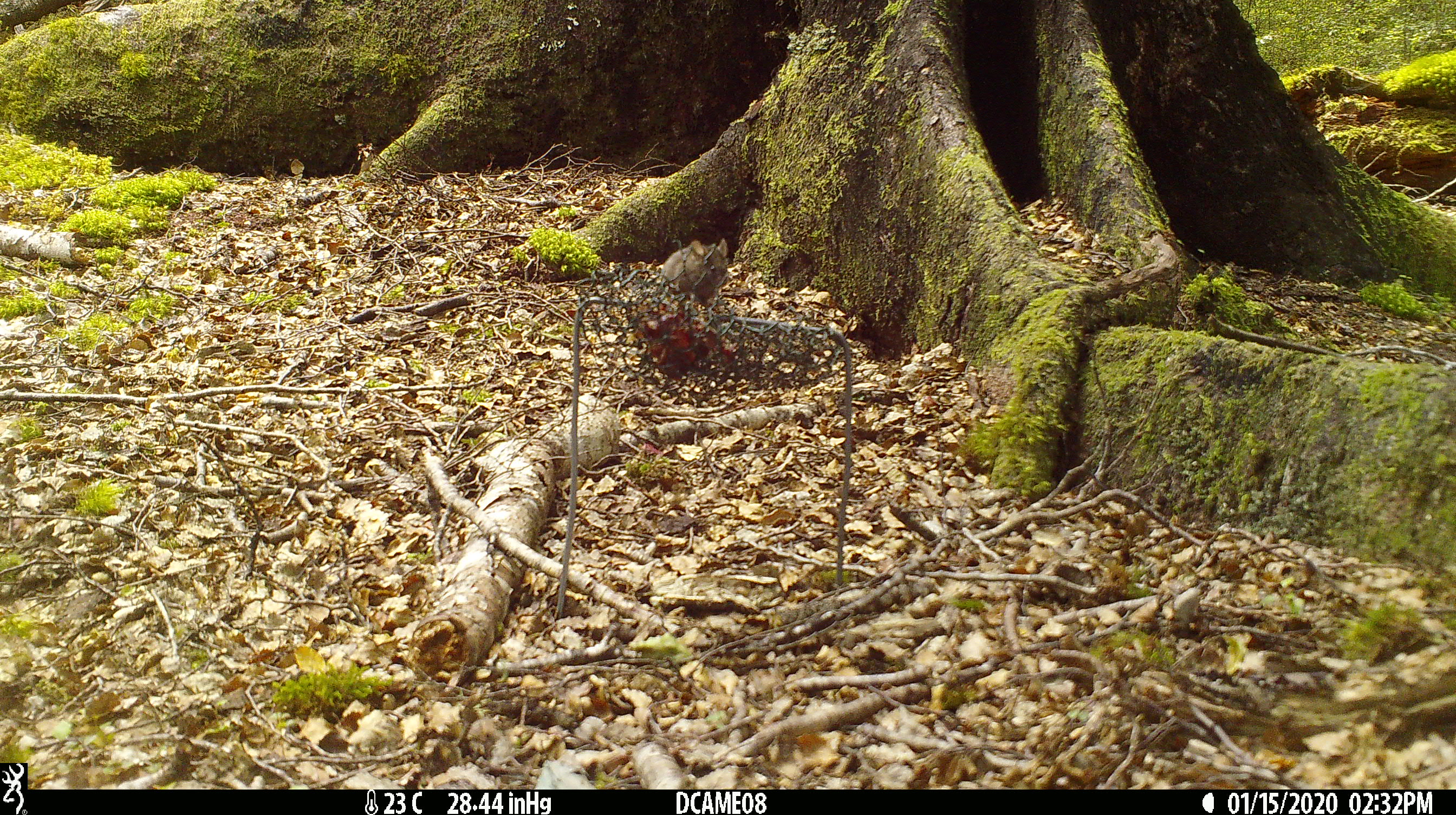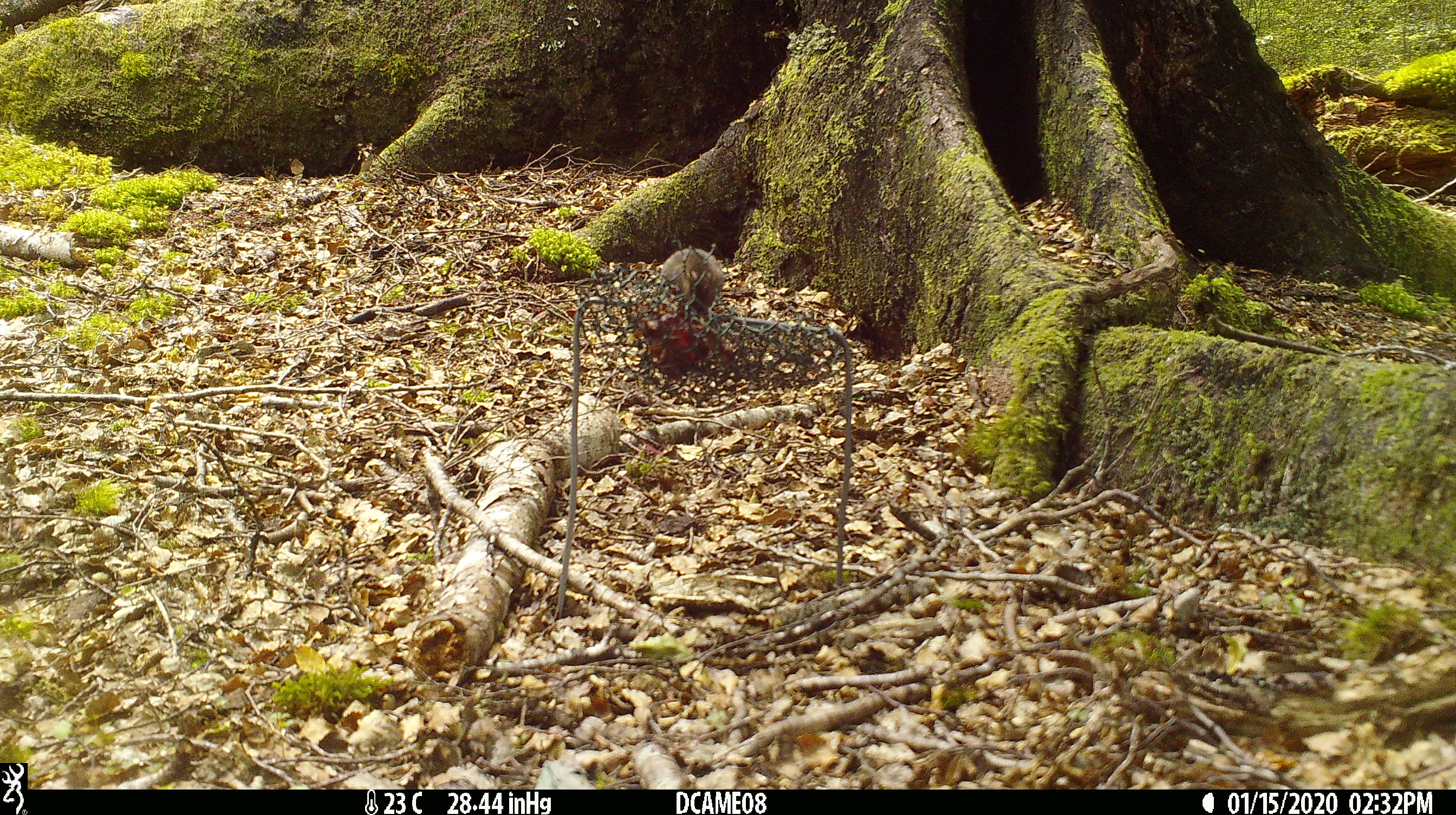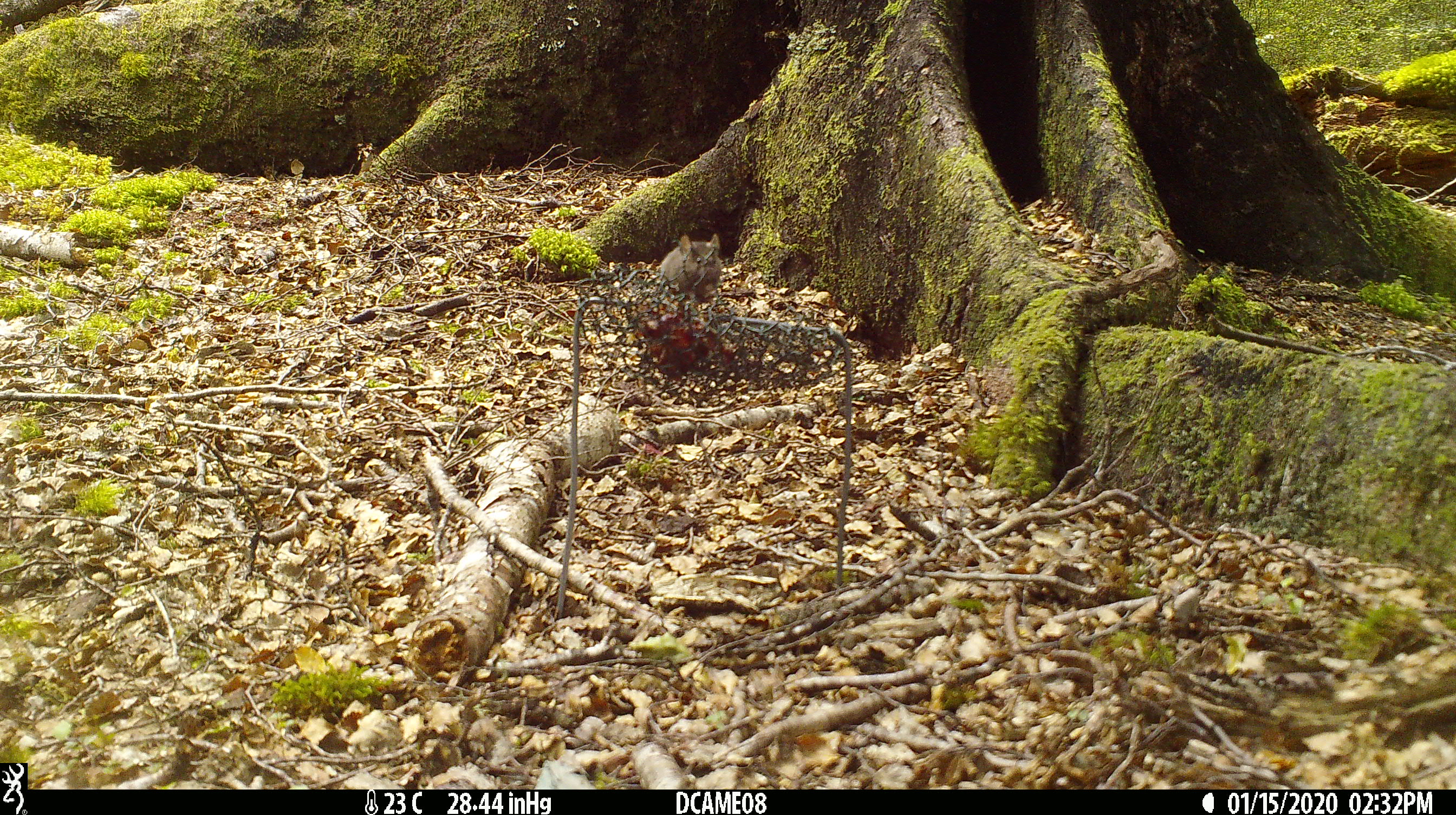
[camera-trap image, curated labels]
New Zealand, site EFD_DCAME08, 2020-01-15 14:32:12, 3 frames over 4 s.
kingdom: Animalia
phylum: Chordata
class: Mammalia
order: Rodentia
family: Muridae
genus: Mus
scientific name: Mus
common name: mouse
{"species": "mouse (Mus)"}